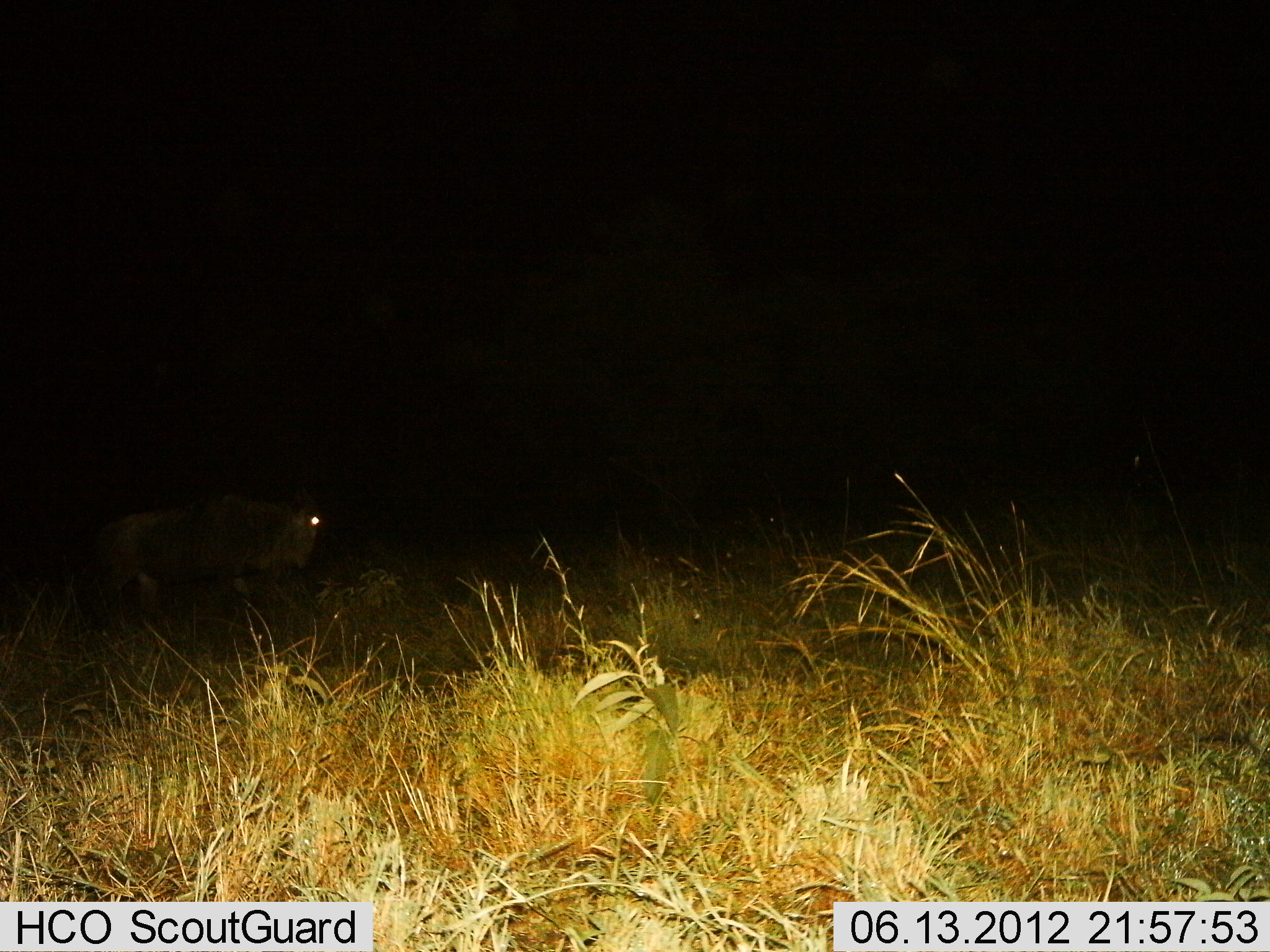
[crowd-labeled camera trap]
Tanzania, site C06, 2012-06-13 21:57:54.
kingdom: Animalia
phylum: Chordata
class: Mammalia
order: Artiodactyla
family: Bovidae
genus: Connochaetes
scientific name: Connochaetes taurinus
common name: blue wildebeest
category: wildebeest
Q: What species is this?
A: Wildebeest (blue wildebeest) (Connochaetes taurinus).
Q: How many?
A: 1.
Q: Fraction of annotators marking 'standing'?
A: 30%.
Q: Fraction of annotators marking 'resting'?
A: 0%.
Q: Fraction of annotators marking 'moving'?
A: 70%.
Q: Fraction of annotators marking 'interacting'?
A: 0%.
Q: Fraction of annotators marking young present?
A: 0%.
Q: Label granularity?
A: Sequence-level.